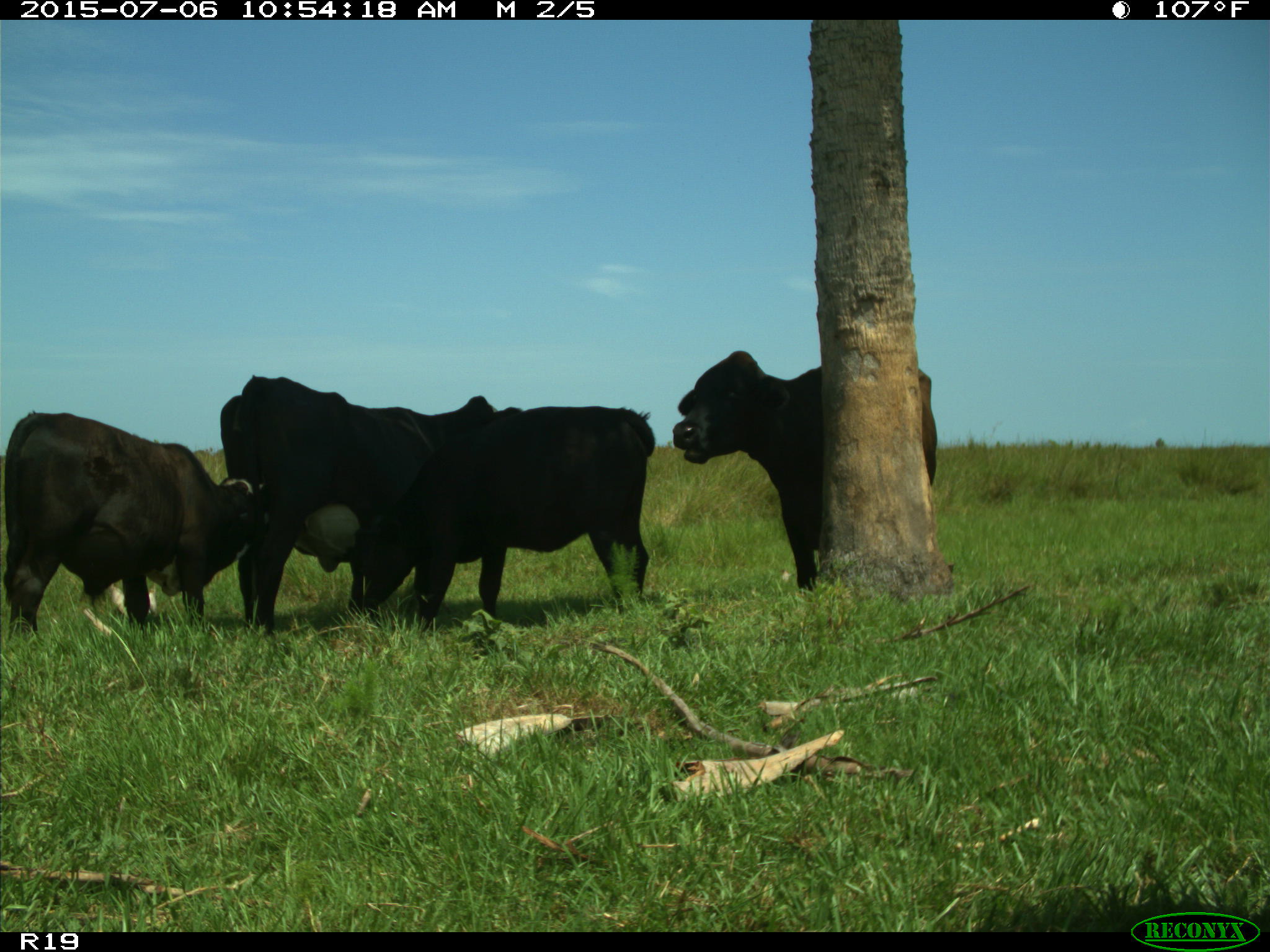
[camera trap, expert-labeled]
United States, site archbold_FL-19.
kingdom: Animalia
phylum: Chordata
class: Mammalia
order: Artiodactyla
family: Bovidae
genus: Bos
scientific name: Bos taurus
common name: domestic cow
Bos taurus (domestic cow).